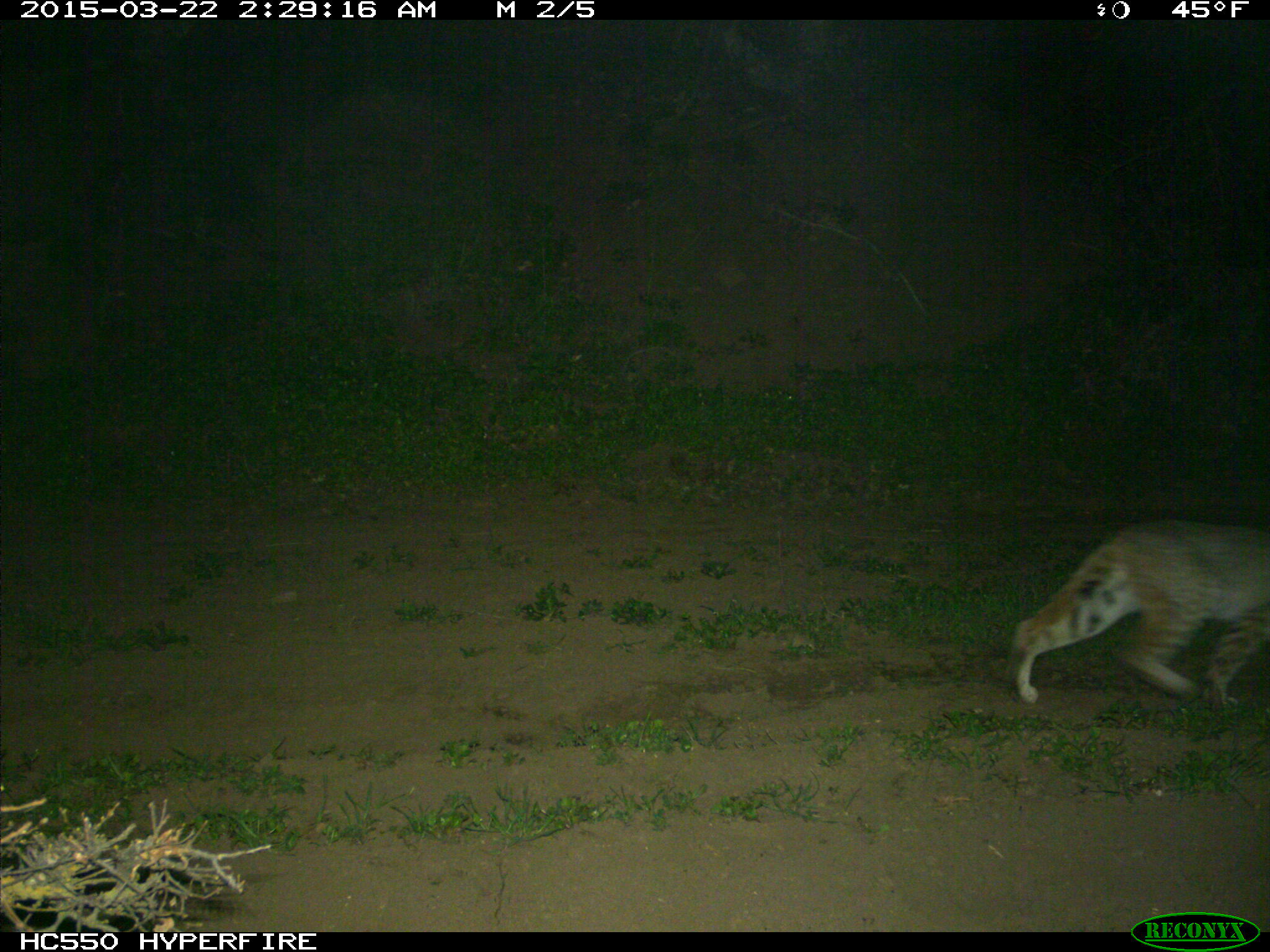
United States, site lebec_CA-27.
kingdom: Animalia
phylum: Chordata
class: Mammalia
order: Carnivora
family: Felidae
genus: Lynx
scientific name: Lynx rufus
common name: bobcat